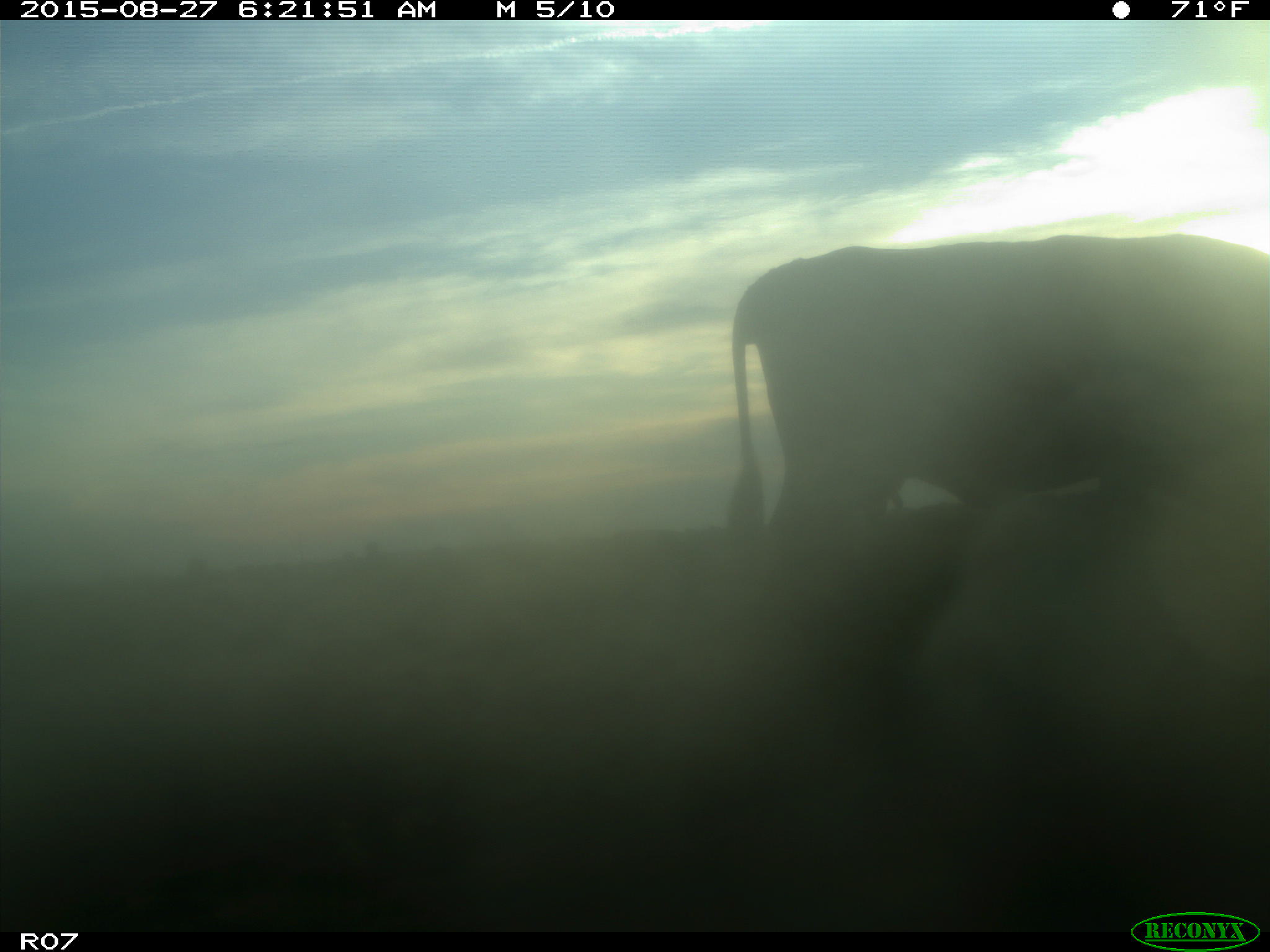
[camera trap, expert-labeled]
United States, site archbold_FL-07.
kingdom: Animalia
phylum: Chordata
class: Mammalia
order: Artiodactyla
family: Bovidae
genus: Bos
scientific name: Bos taurus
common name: domestic cow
Bos taurus (domestic cow).